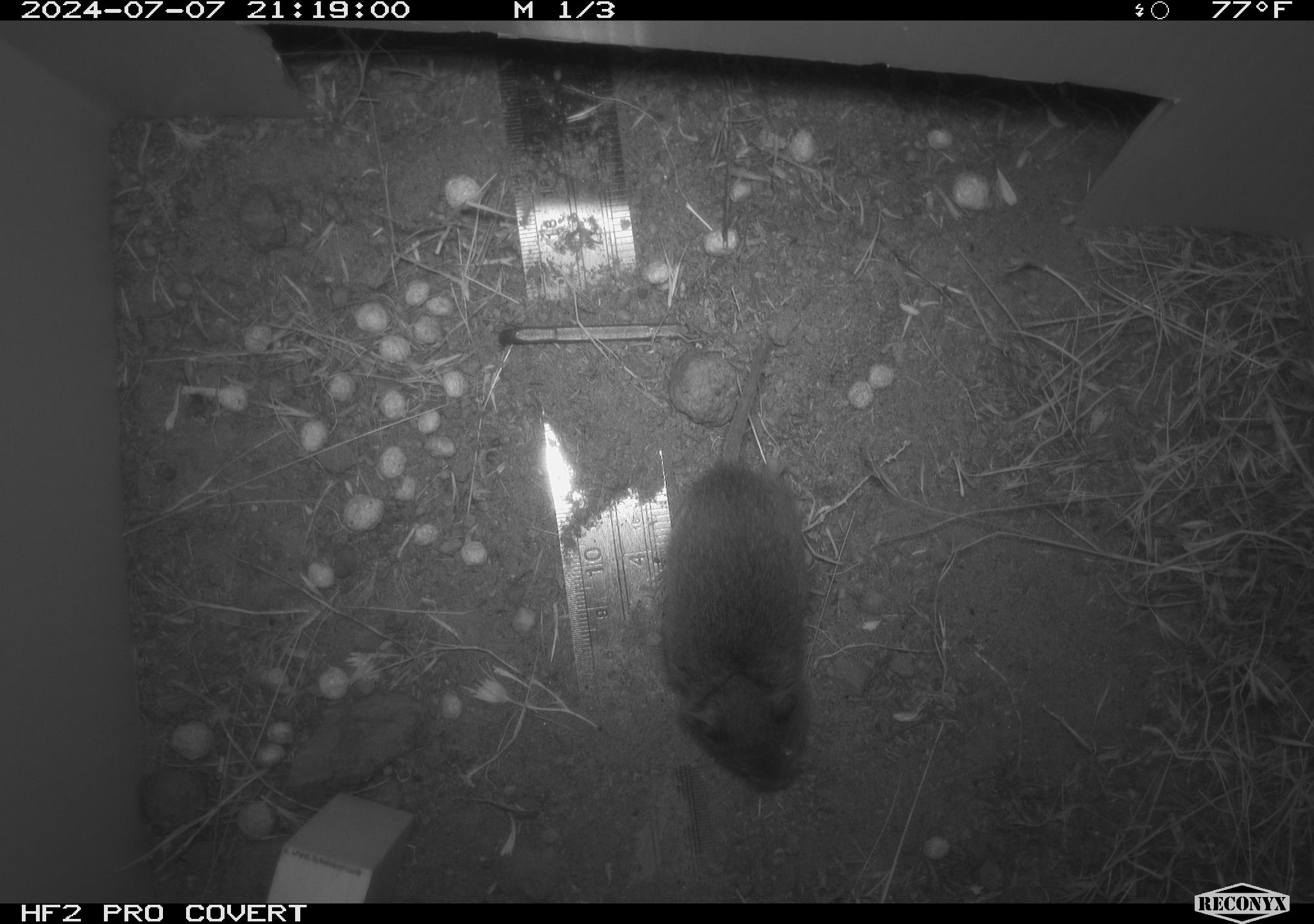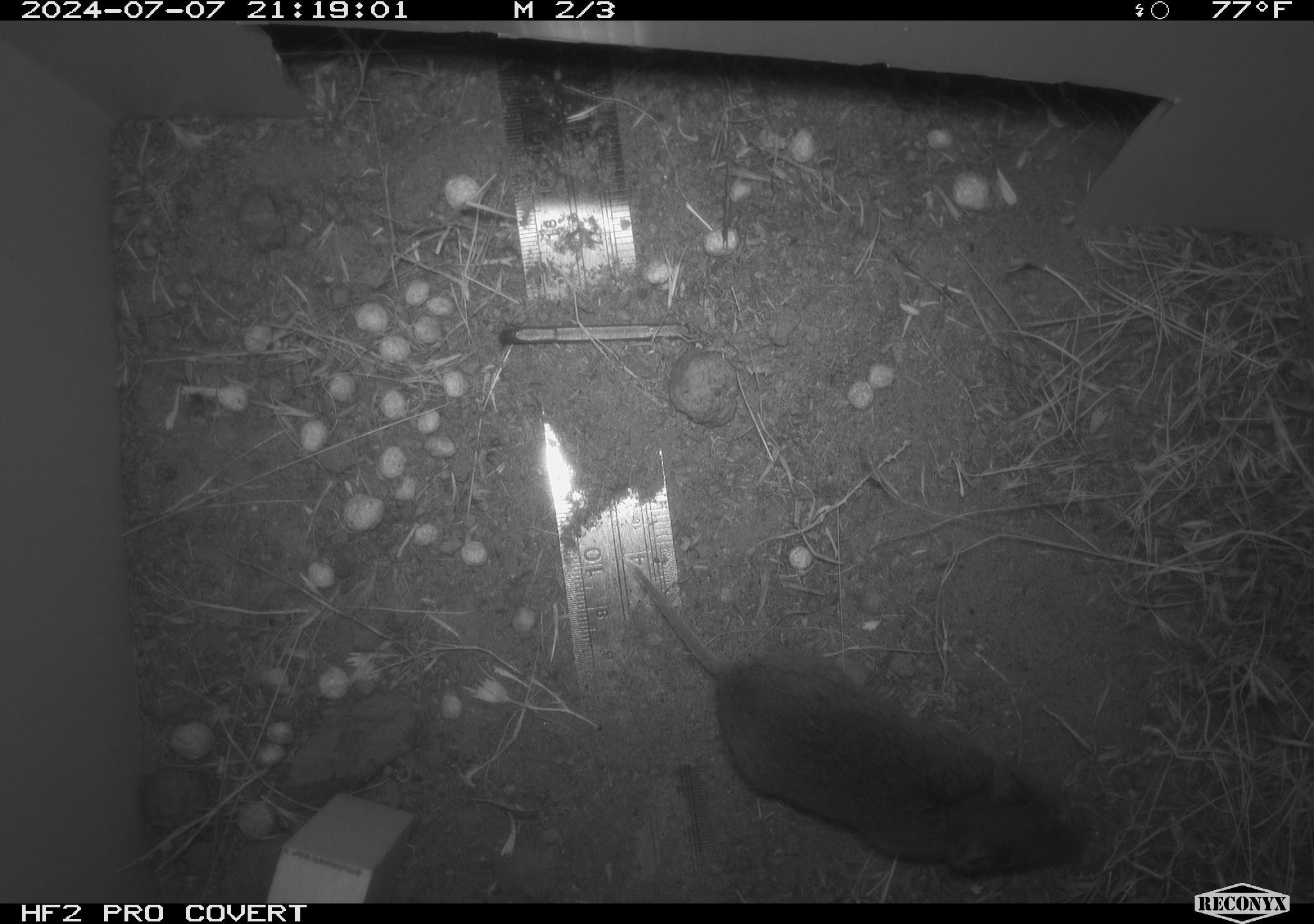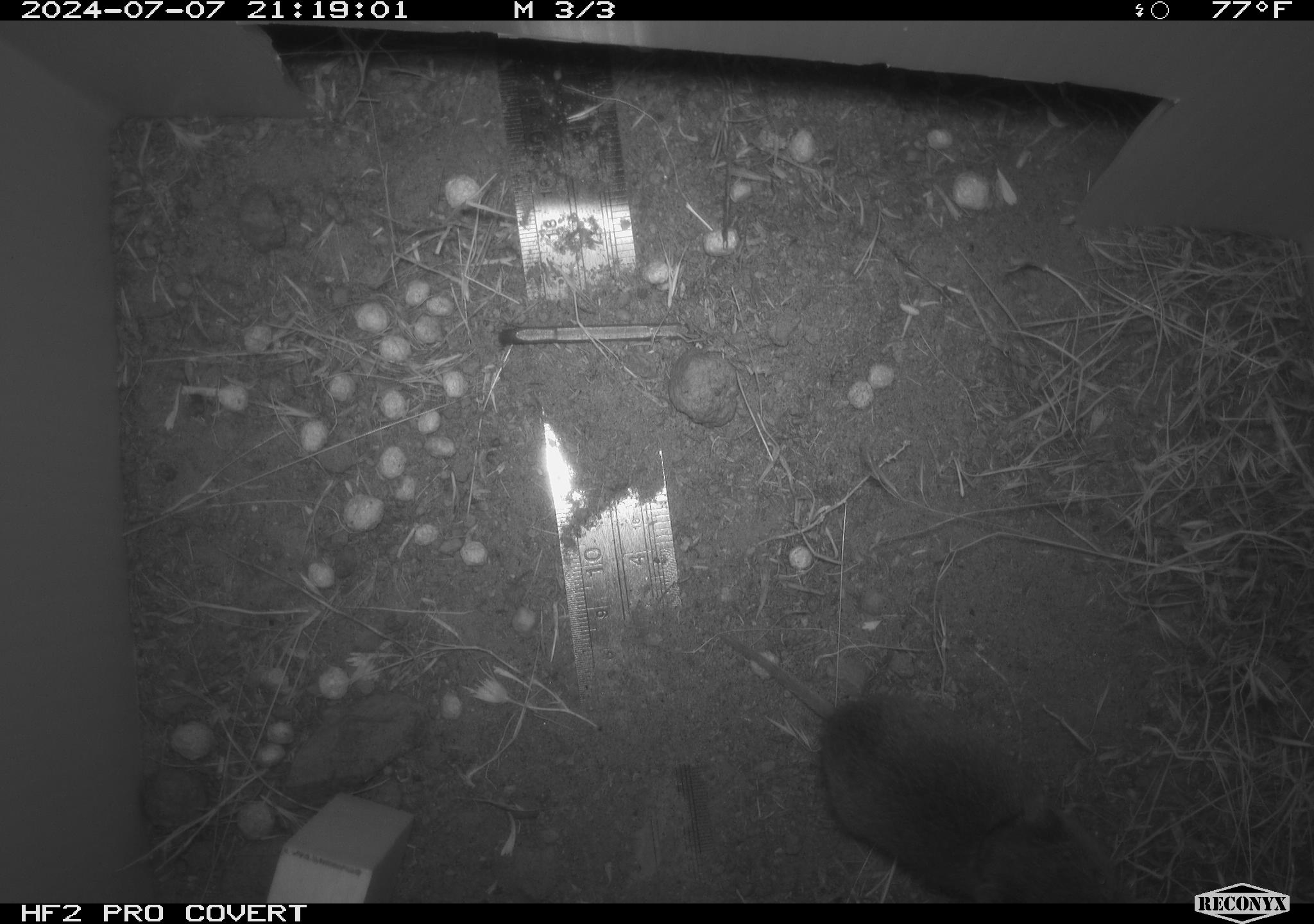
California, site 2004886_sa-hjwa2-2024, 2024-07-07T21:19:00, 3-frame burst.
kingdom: Animalia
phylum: Chordata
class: Mammalia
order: Rodentia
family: Cricetidae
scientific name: Cricetidae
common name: hamsters, voles, lemmings, and allies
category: cricetidae family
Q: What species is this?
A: Cricetidae family (hamsters, voles, lemmings, and allies) (Cricetidae).